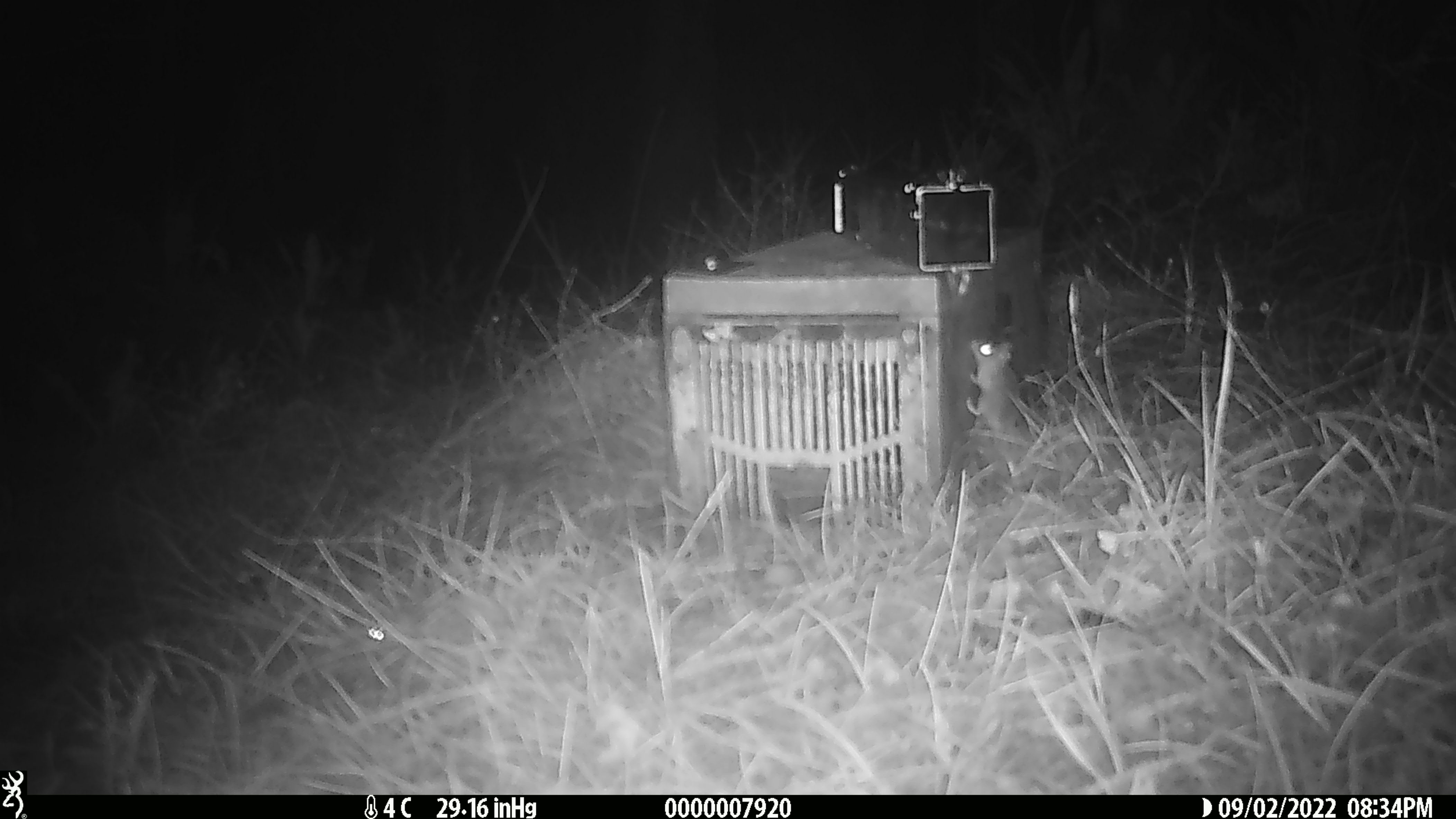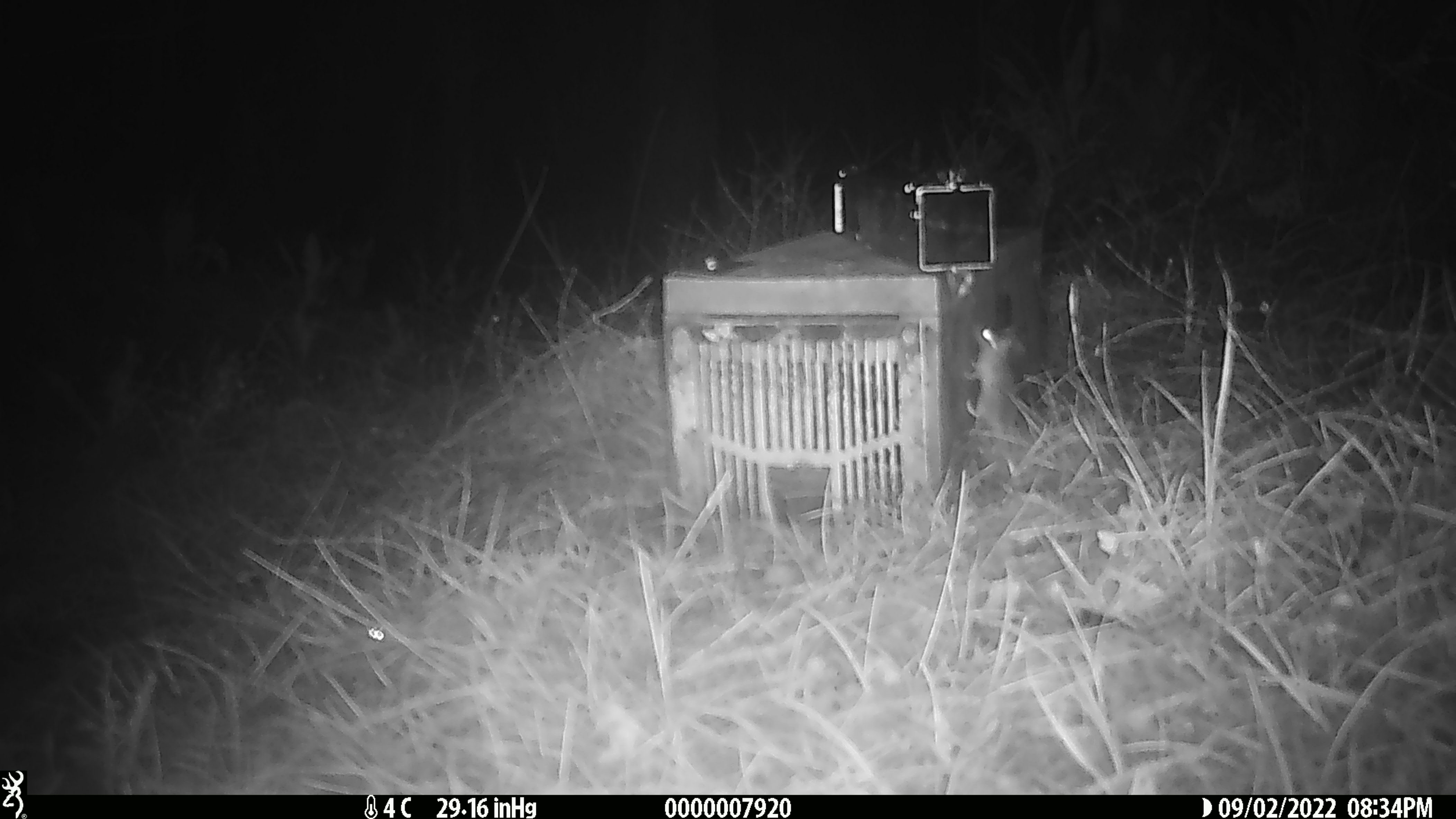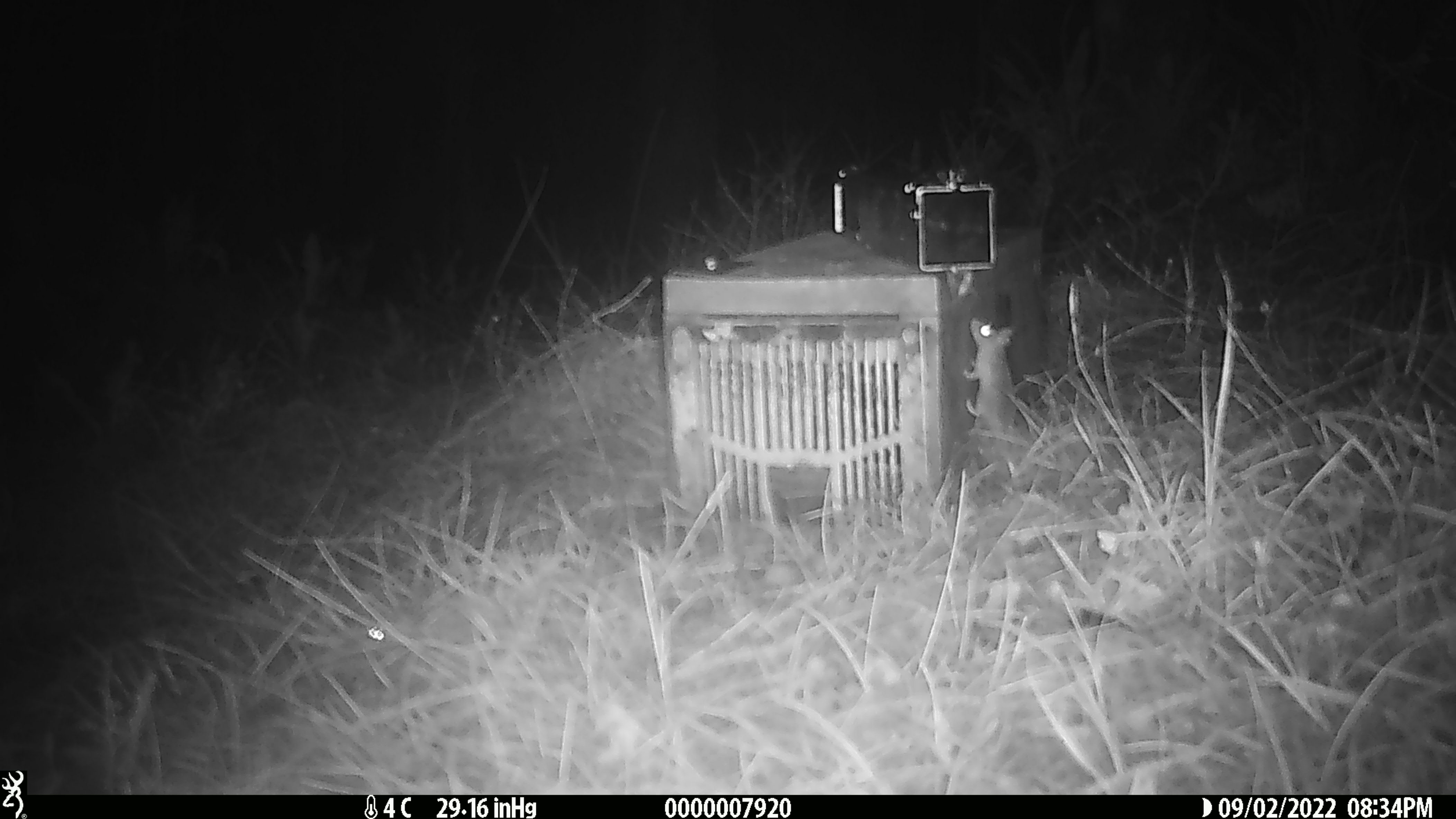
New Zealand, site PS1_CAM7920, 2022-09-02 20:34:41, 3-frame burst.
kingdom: Animalia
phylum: Chordata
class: Mammalia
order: Rodentia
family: Muridae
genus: Mus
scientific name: Mus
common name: mouse